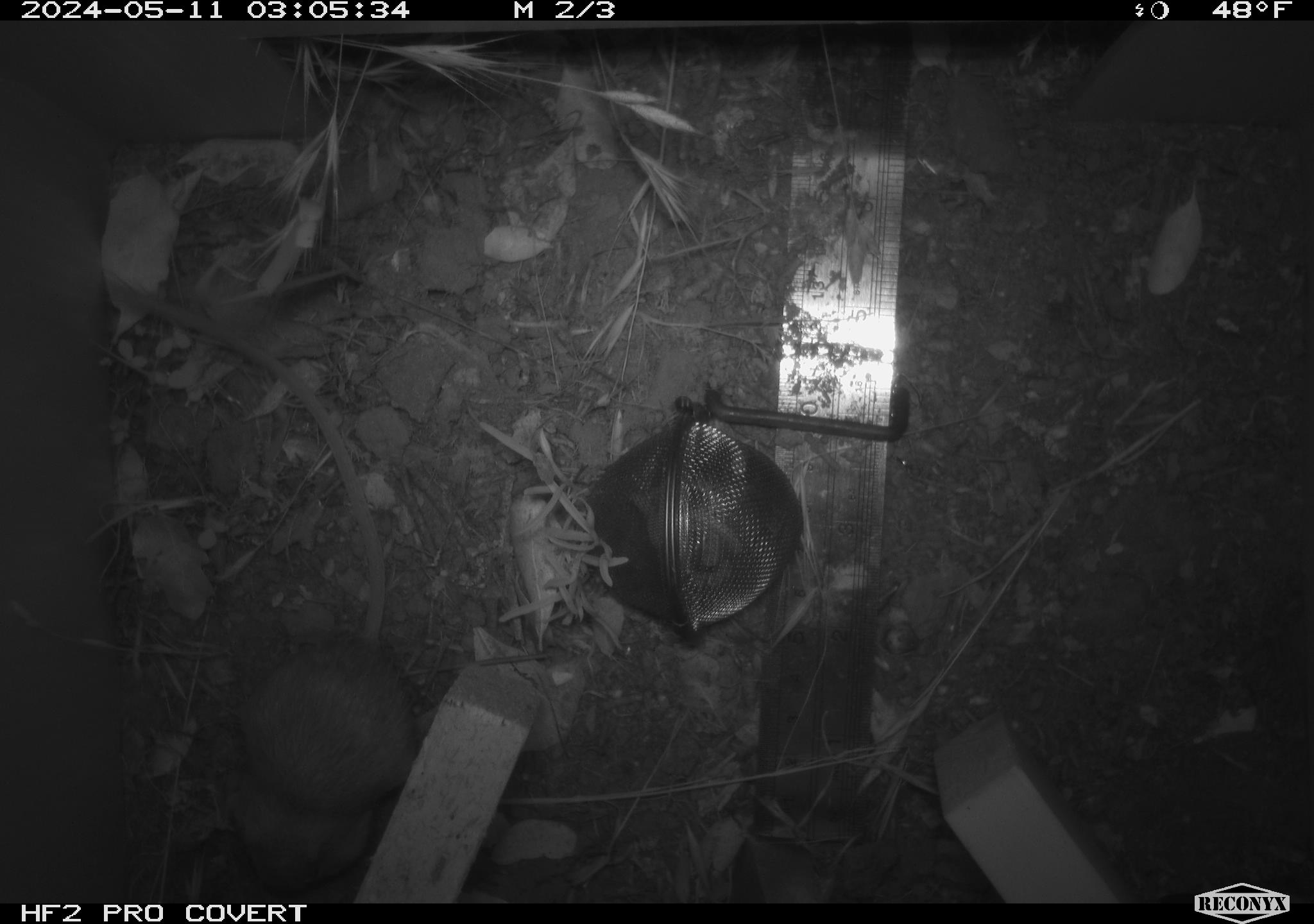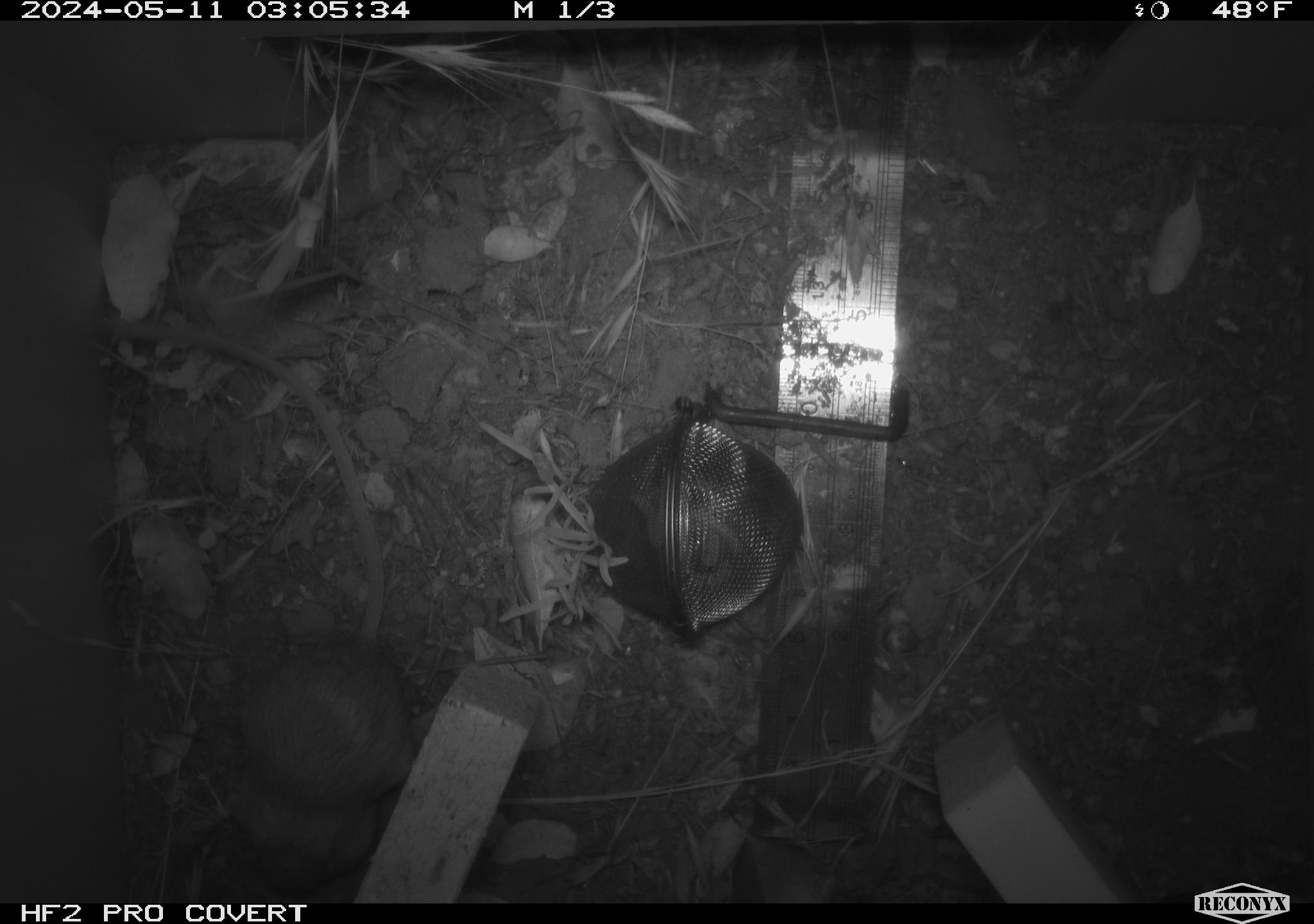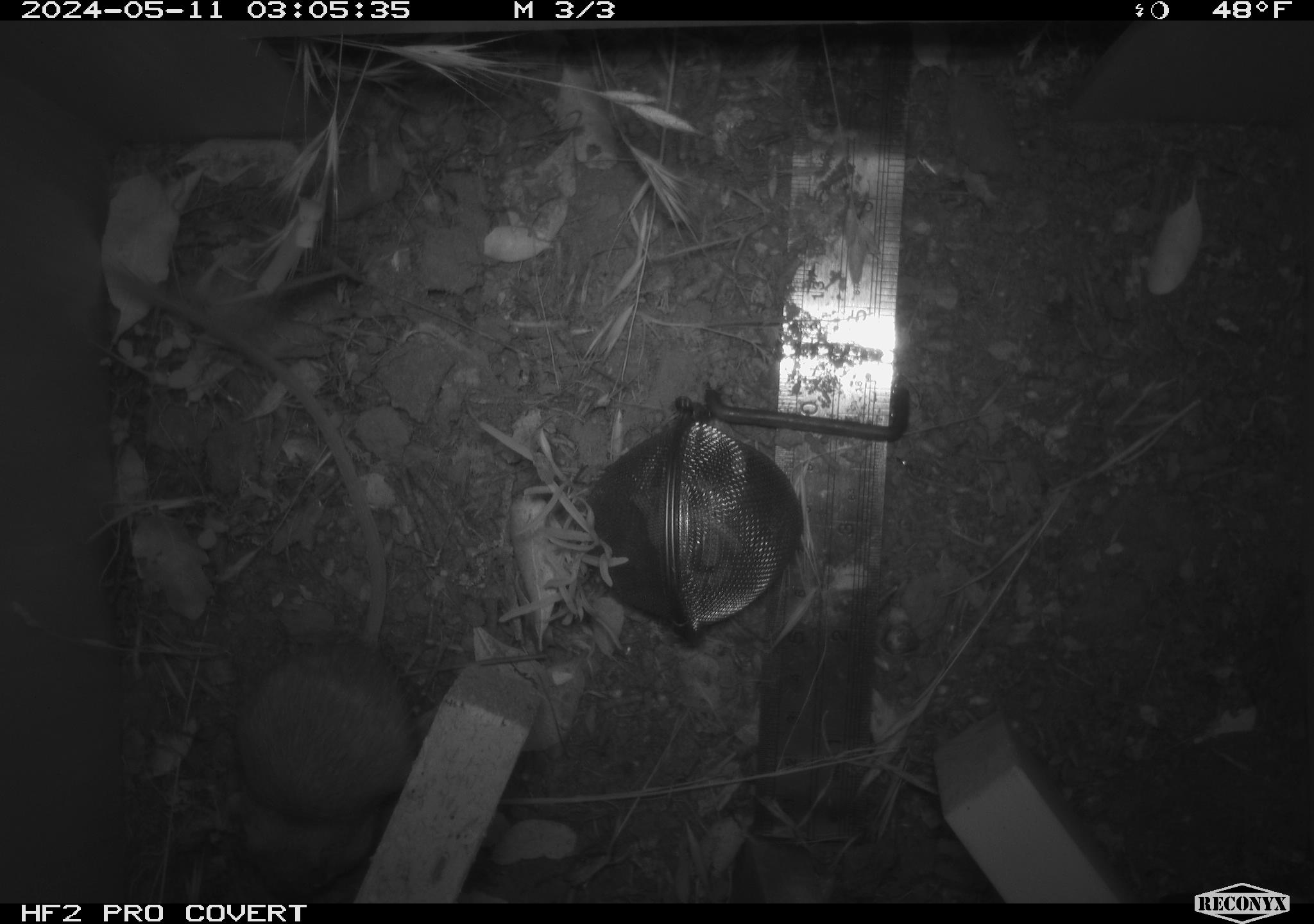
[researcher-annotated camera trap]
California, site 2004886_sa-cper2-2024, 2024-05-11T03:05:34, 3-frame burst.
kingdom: Animalia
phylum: Chordata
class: Mammalia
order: Rodentia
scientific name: Rodentia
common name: rodent